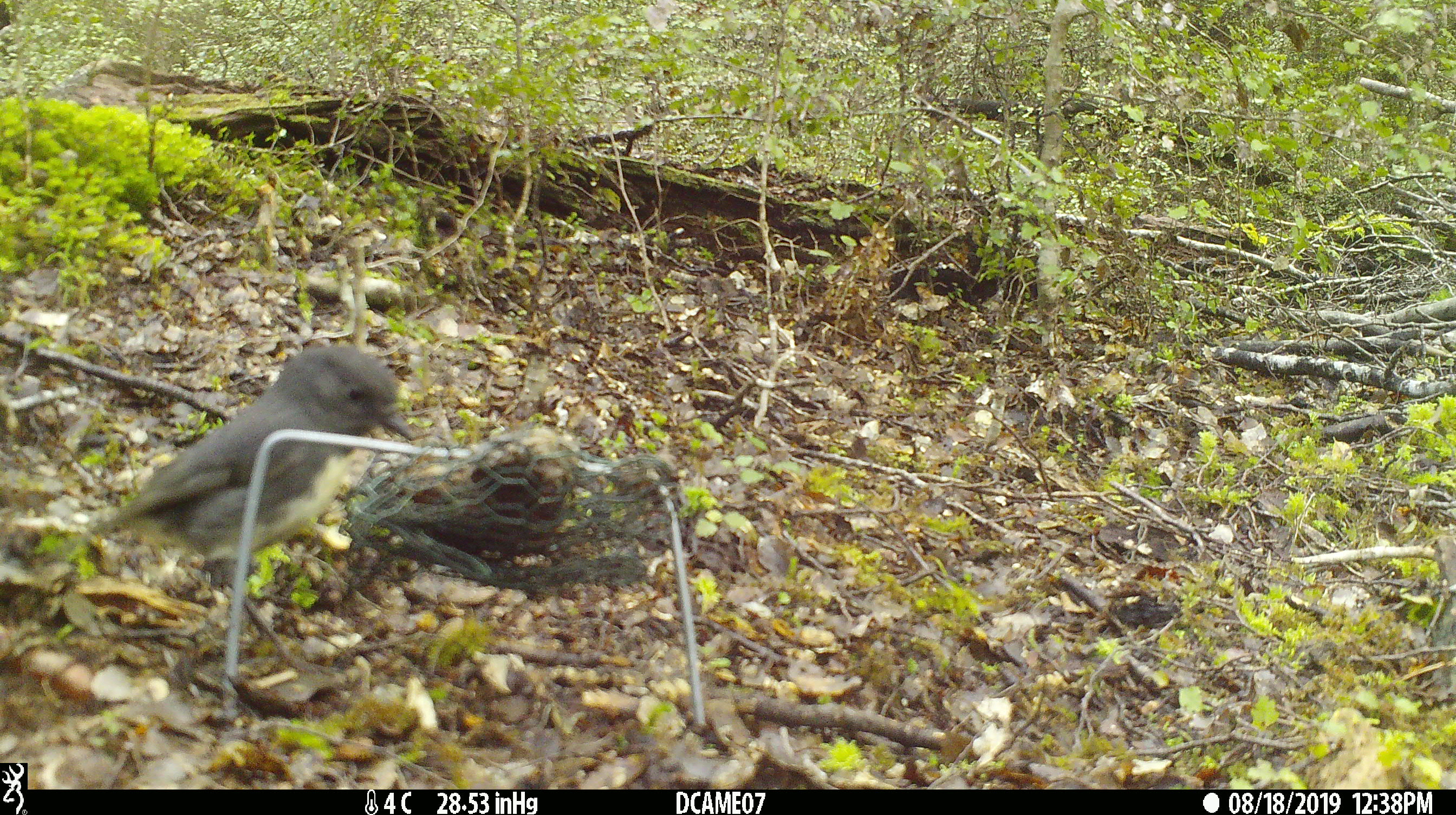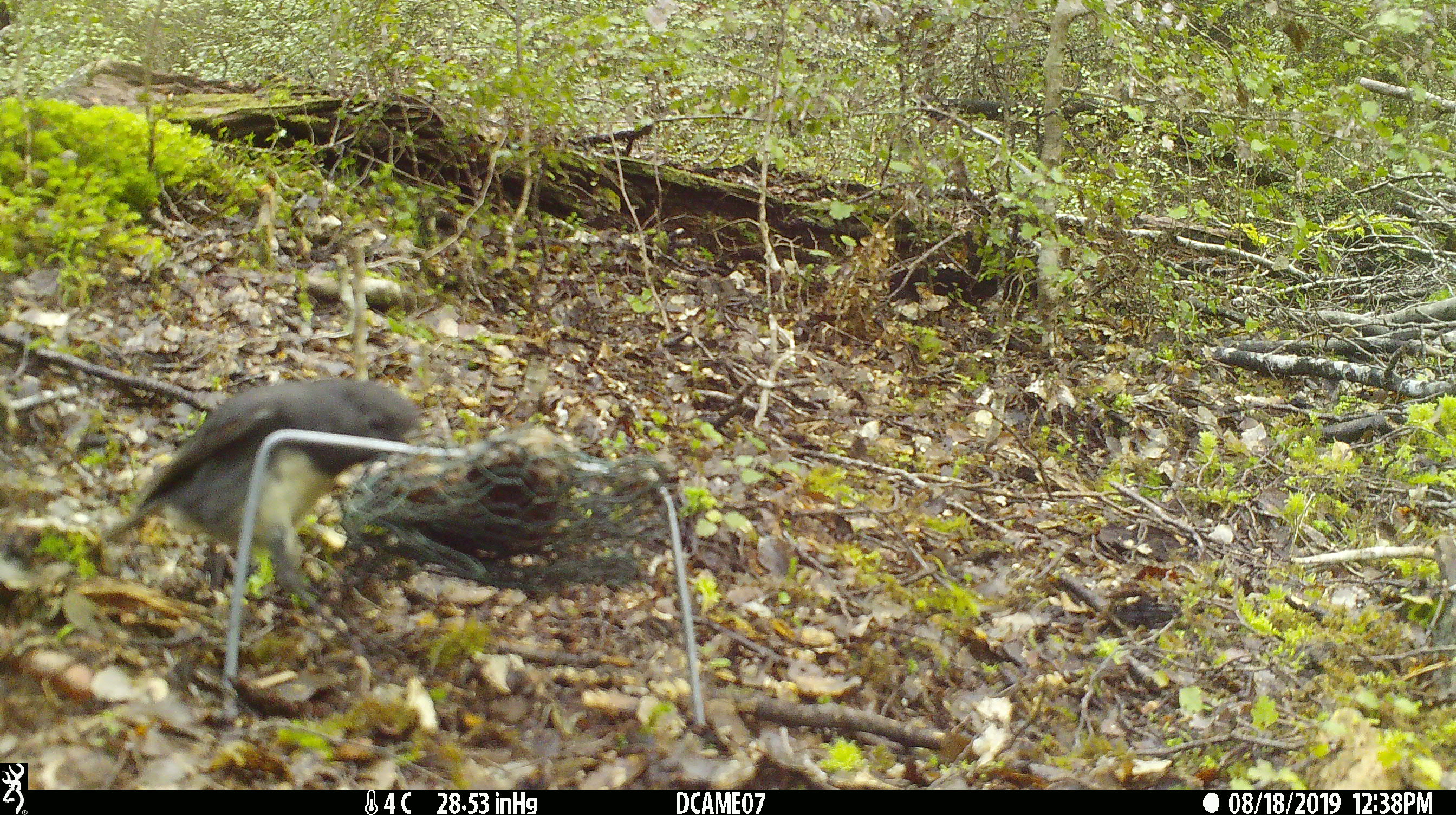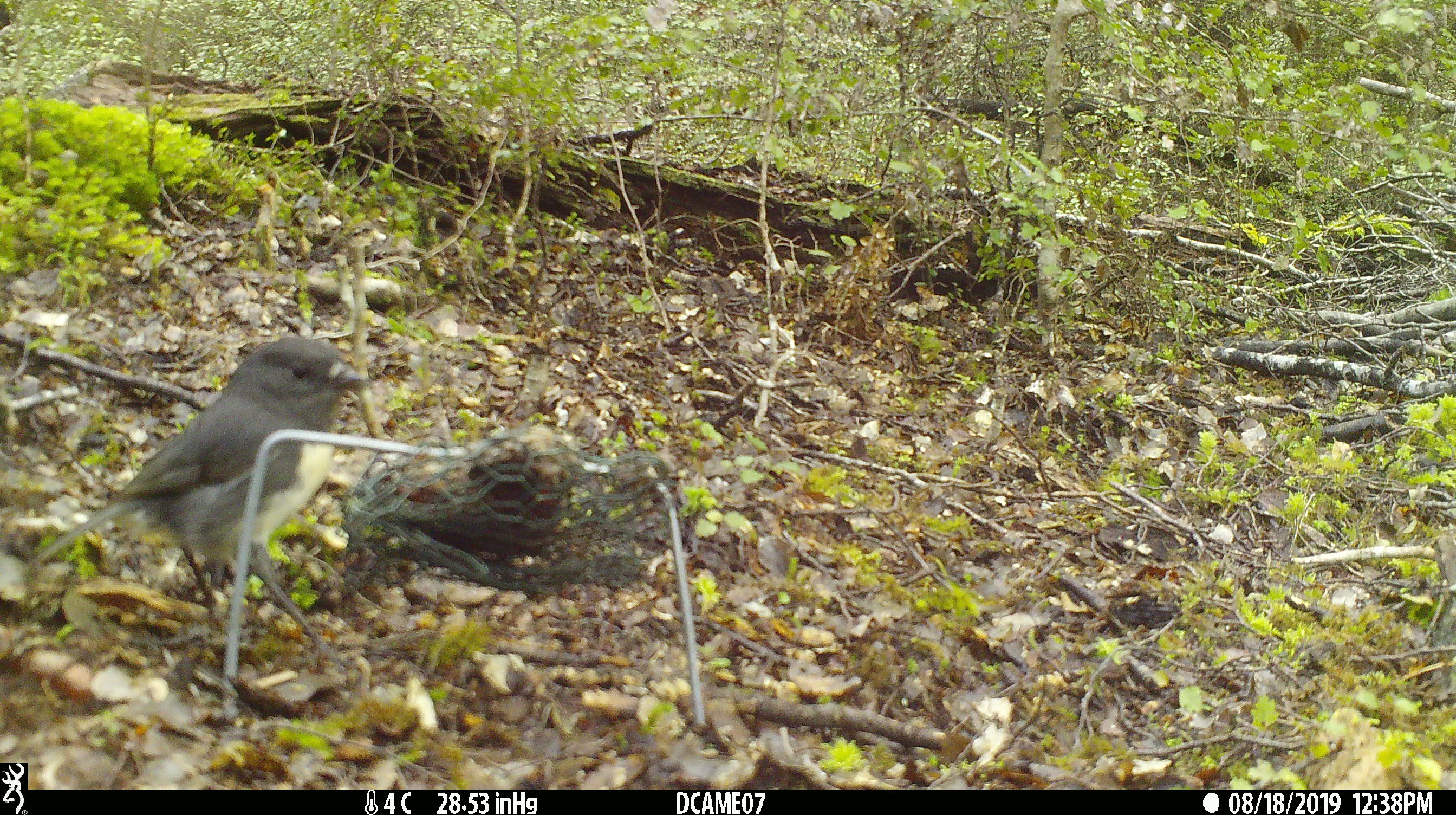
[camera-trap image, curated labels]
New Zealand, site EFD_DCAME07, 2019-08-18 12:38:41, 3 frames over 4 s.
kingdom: Animalia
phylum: Chordata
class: Aves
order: Passeriformes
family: Petroicidae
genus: Petroica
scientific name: Petroica australis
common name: new zealand robin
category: robin